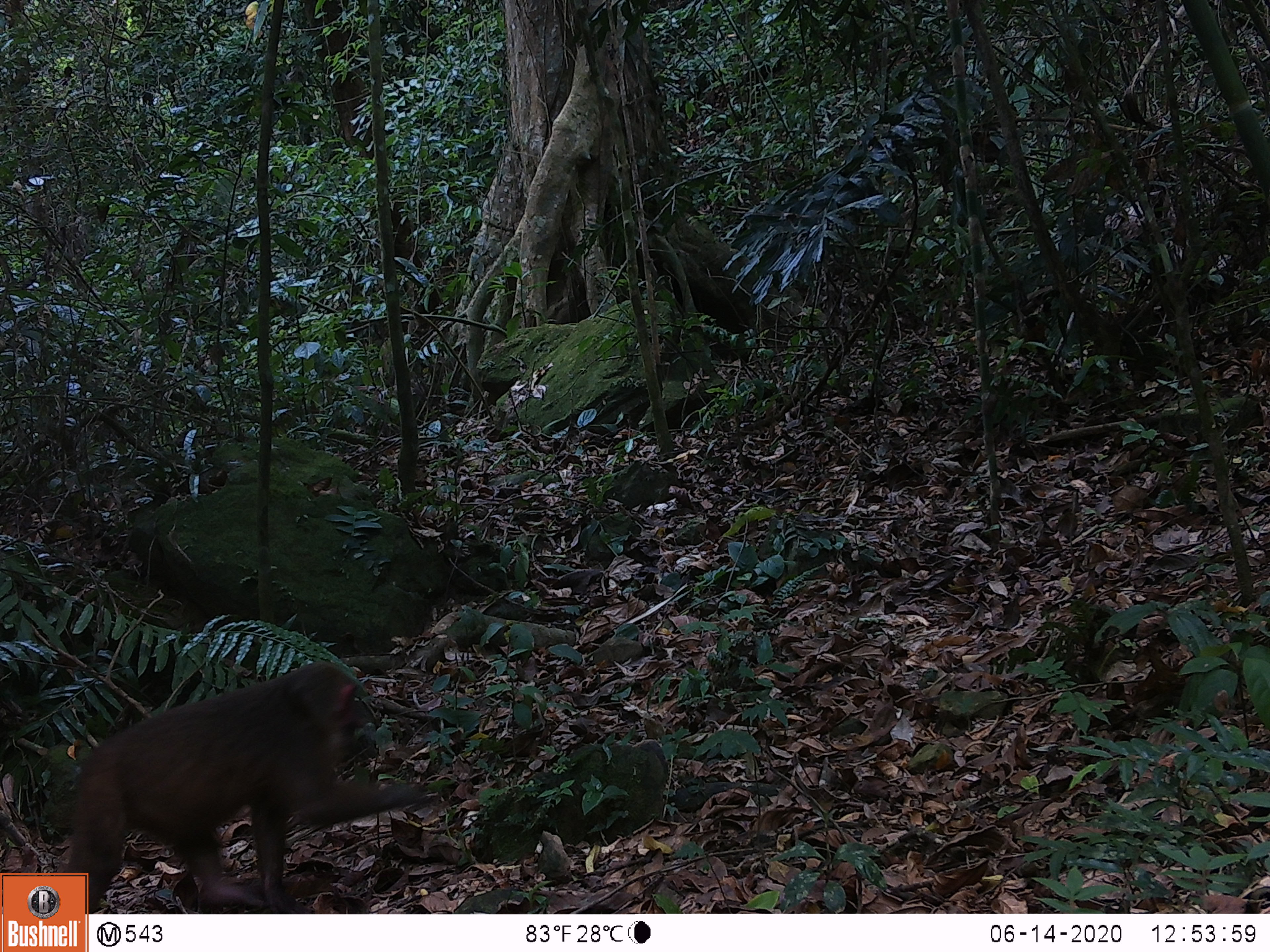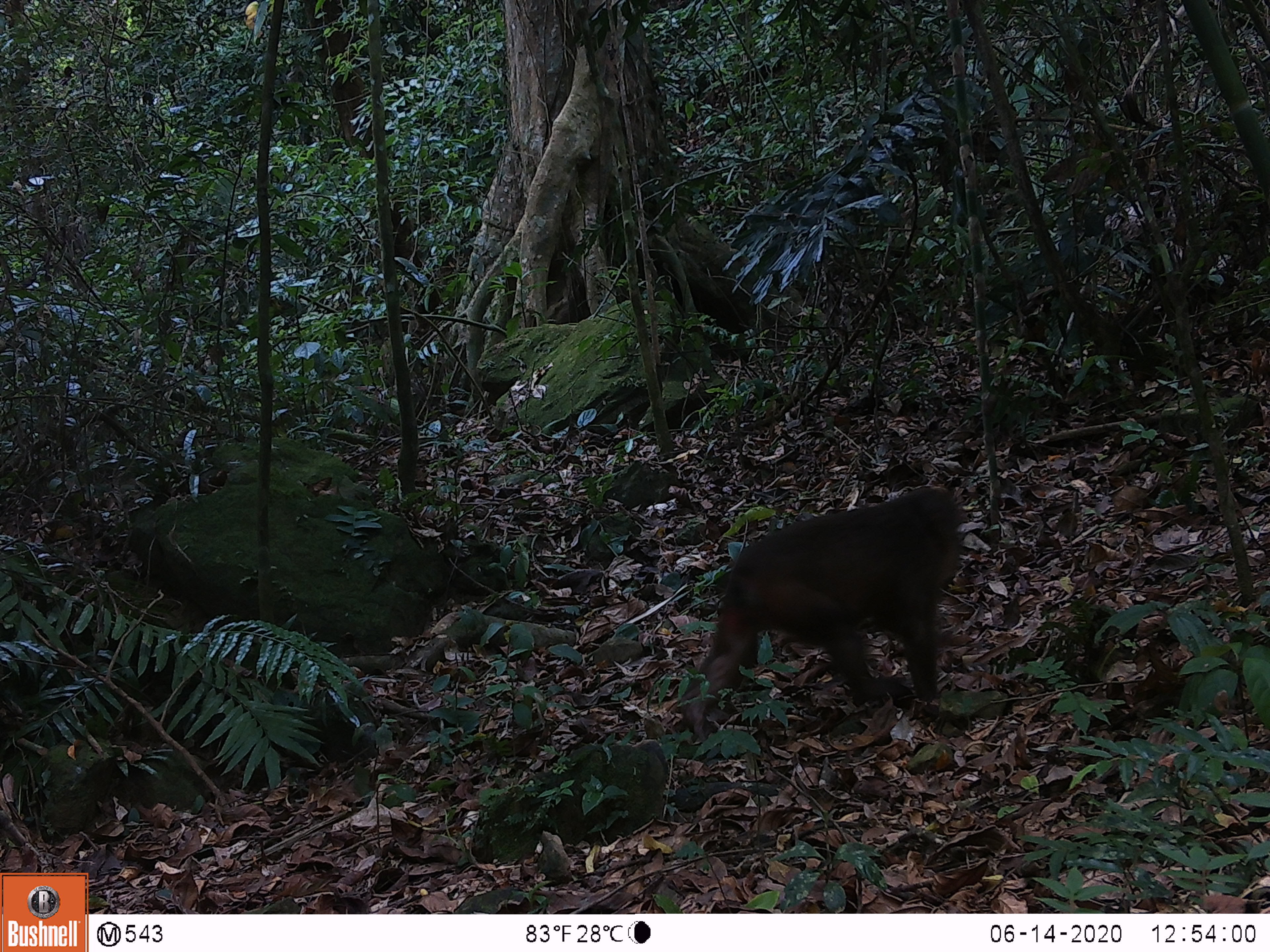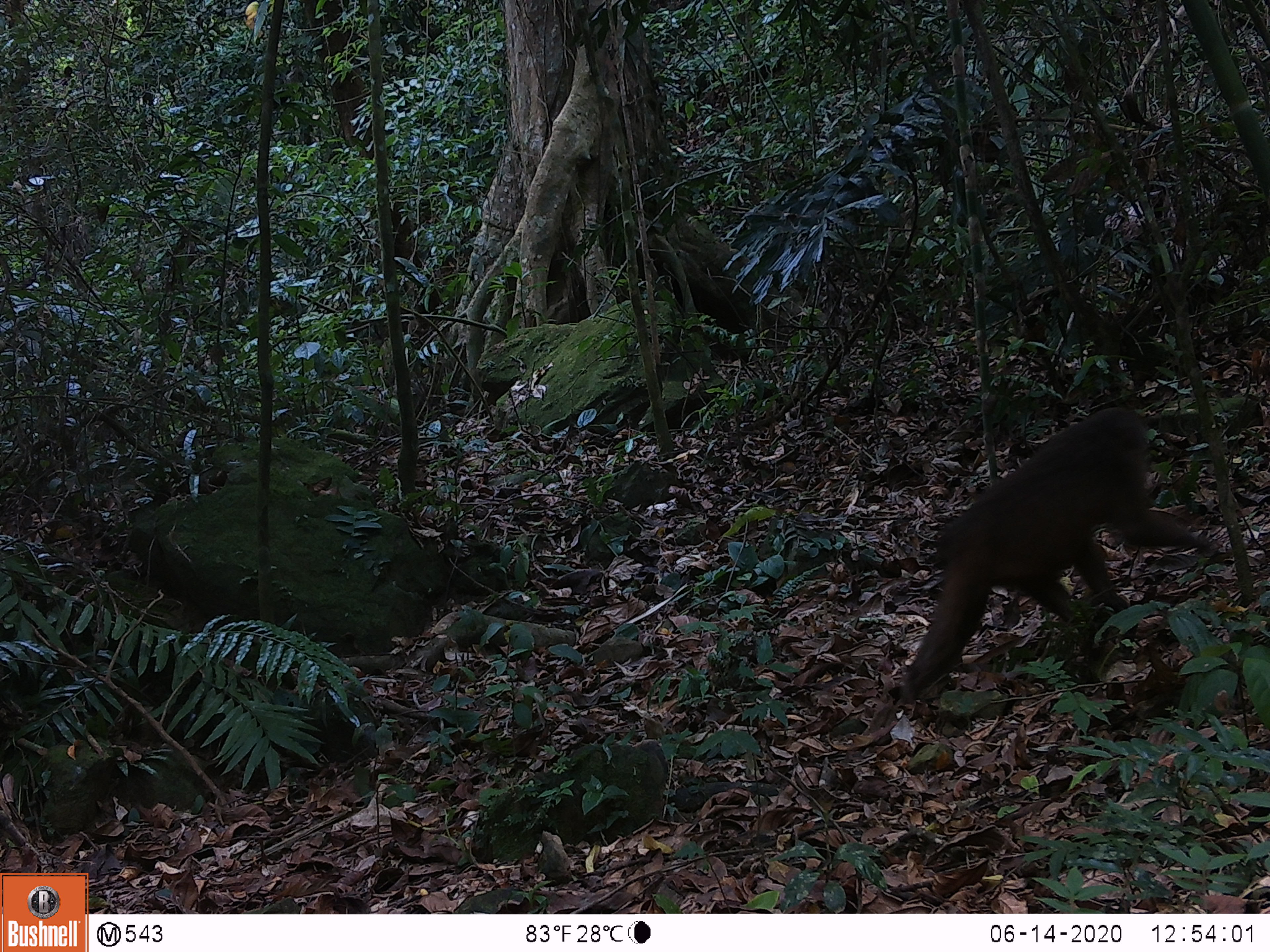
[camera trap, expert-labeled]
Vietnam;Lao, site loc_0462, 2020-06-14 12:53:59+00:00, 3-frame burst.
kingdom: Animalia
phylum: Chordata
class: Mammalia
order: Primates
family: Cercopithecidae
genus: Macaca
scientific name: Macaca arctoides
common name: stump-tailed macaque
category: stump tailed macaque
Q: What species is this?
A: Stump tailed macaque (stump-tailed macaque) (Macaca arctoides).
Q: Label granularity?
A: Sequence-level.